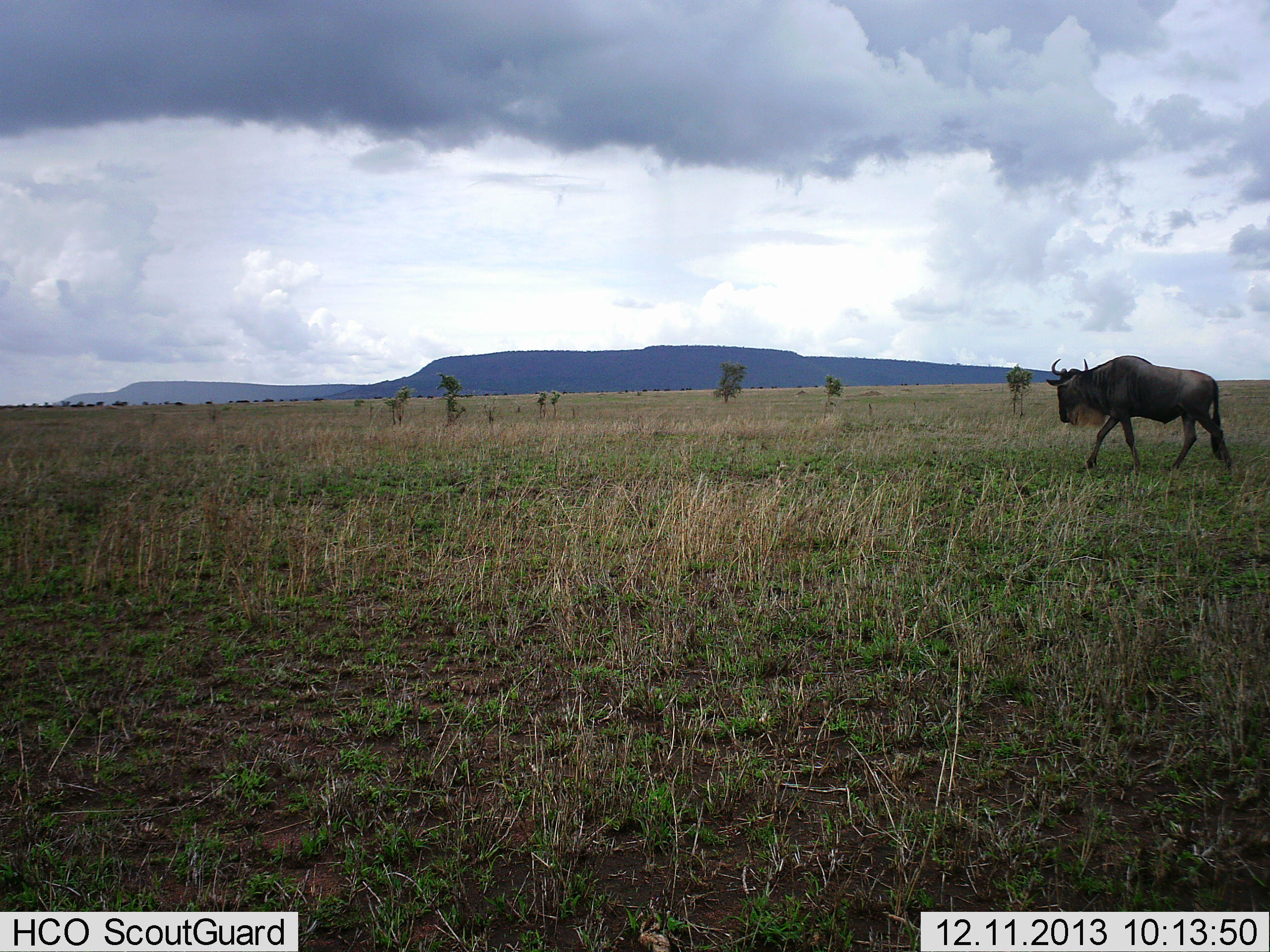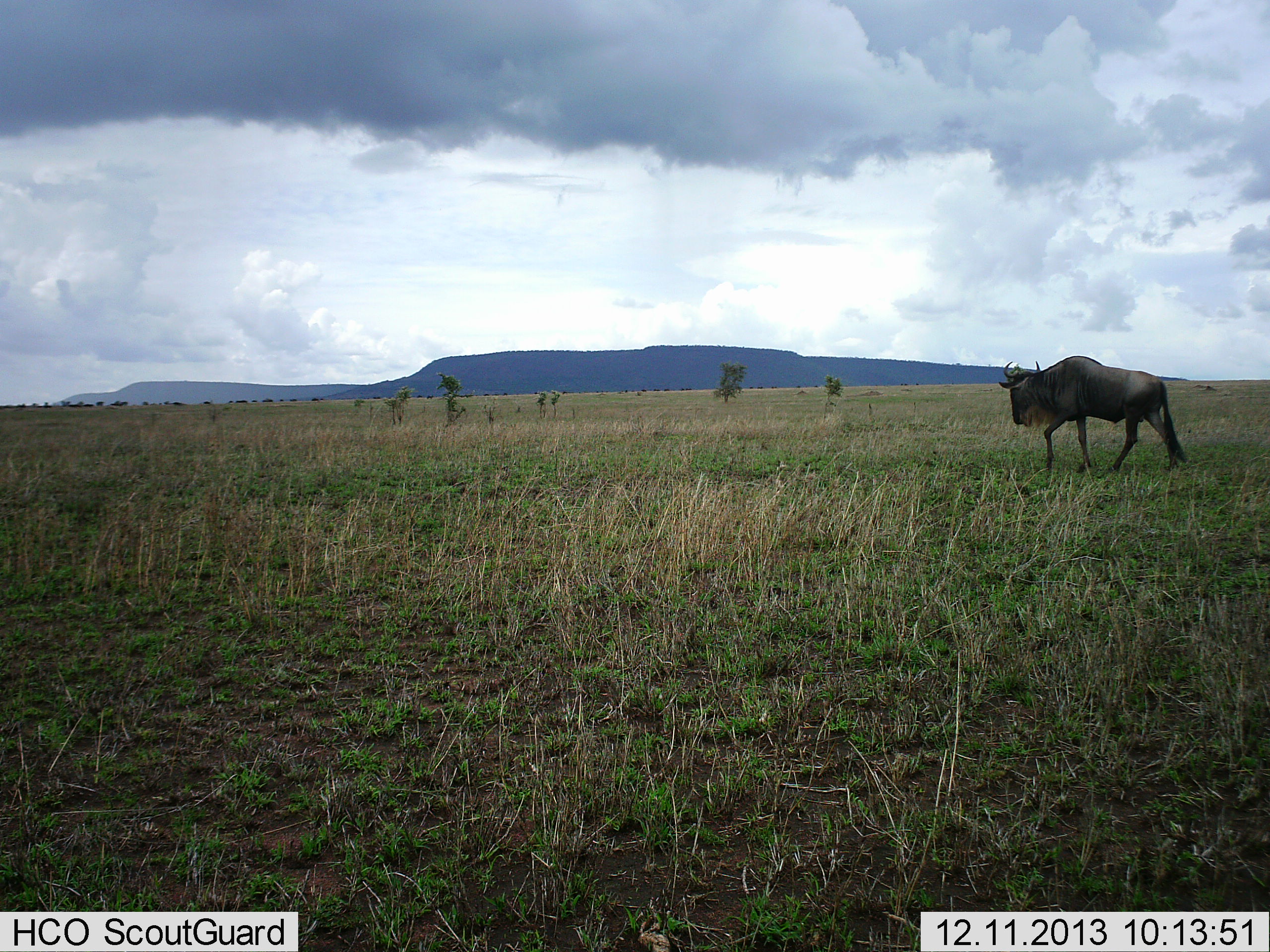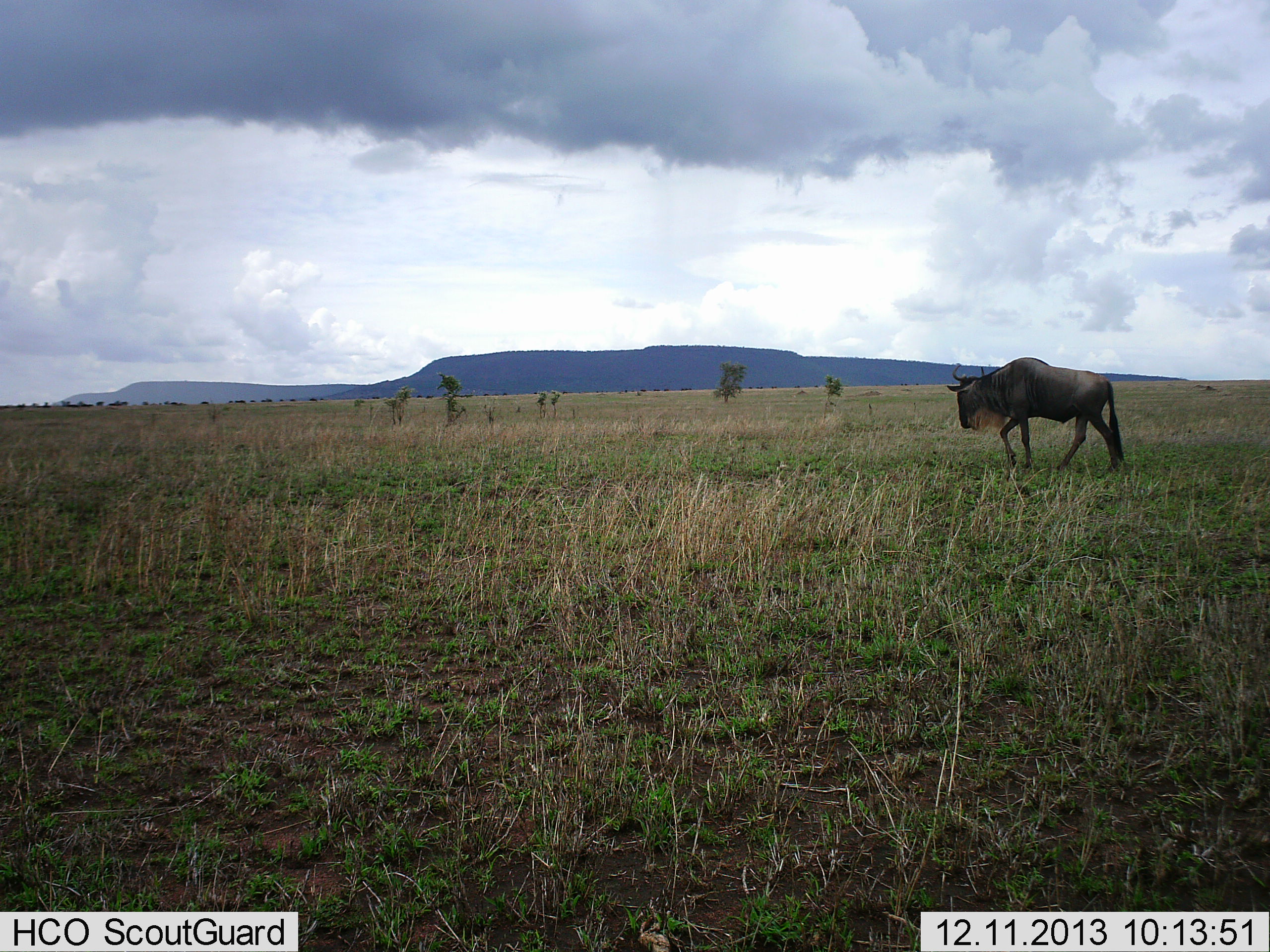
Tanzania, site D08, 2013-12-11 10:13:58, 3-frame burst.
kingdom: Animalia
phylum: Chordata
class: Mammalia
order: Artiodactyla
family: Bovidae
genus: Connochaetes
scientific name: Connochaetes taurinus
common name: blue wildebeest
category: wildebeest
Wildebeest (blue wildebeest) (Connochaetes taurinus), count 1. Behavior (volunteer vote fractions): standing 0%, resting 0%, moving 100%, interacting 0%. Young present (vote fraction): 0%. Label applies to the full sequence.